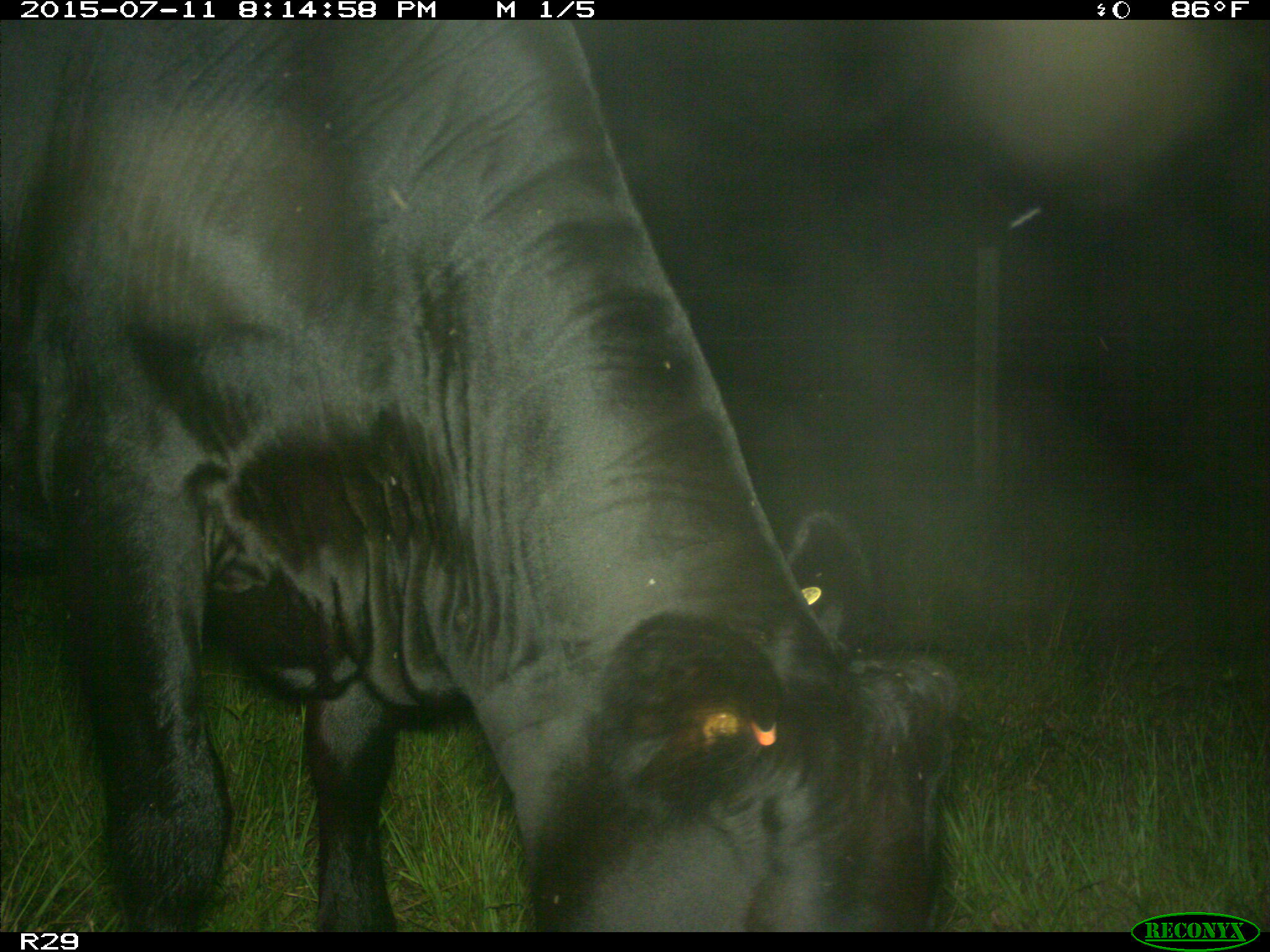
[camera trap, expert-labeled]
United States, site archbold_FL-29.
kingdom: Animalia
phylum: Chordata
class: Mammalia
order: Artiodactyla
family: Bovidae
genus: Bos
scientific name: Bos taurus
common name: domestic cow